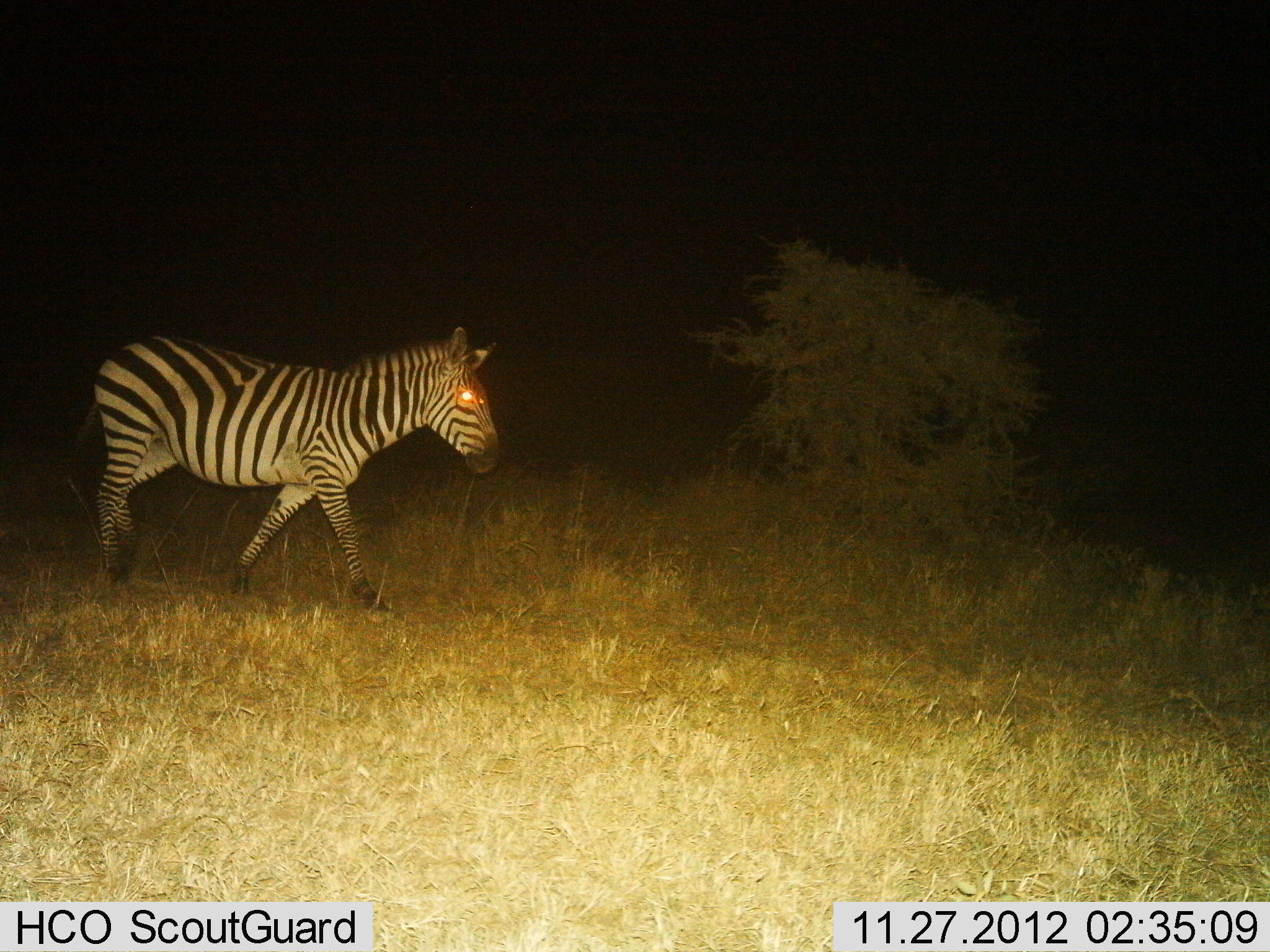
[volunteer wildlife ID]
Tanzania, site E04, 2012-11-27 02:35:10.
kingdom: Animalia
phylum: Chordata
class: Mammalia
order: Perissodactyla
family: Equidae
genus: Equus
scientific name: Equus quagga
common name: plains zebra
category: zebra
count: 1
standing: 12%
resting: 0%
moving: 91%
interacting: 0%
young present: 0%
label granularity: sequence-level